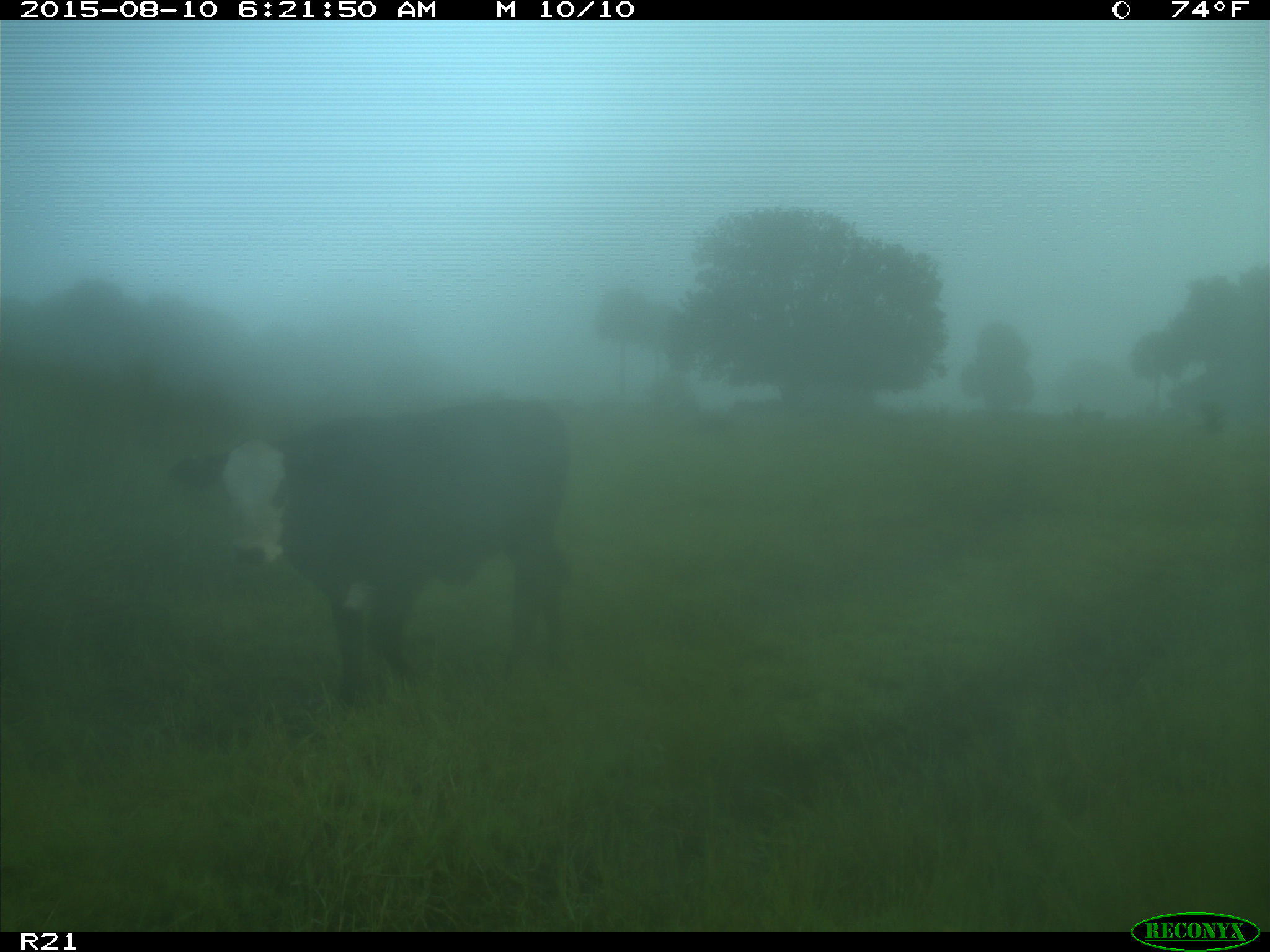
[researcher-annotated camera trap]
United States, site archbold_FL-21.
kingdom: Animalia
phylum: Chordata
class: Mammalia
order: Artiodactyla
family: Bovidae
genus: Bos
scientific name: Bos taurus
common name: domestic cow